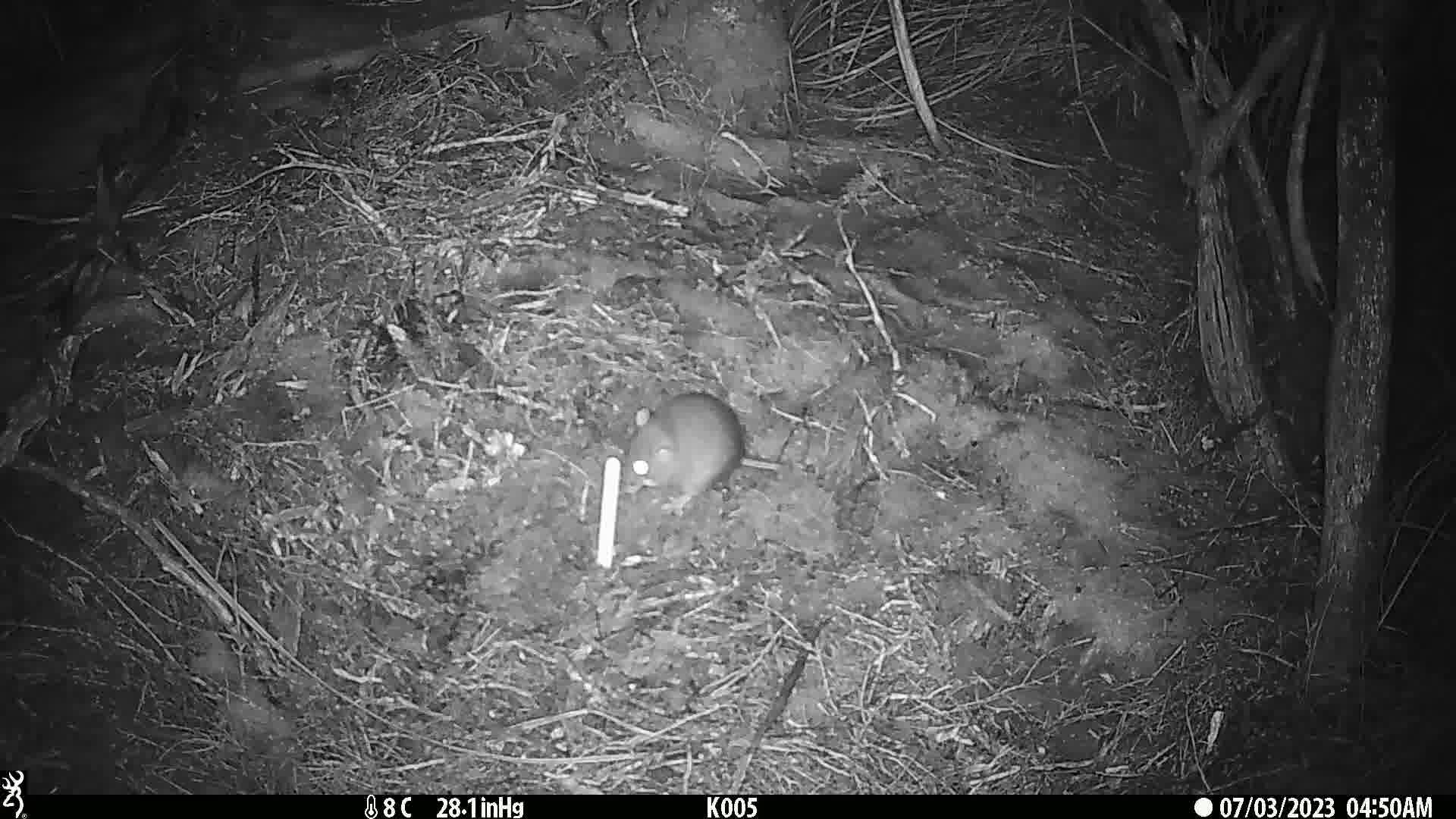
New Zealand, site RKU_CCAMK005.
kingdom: Animalia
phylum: Chordata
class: Mammalia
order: Rodentia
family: Muridae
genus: Rattus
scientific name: Rattus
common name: rat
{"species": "rat (Rattus)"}